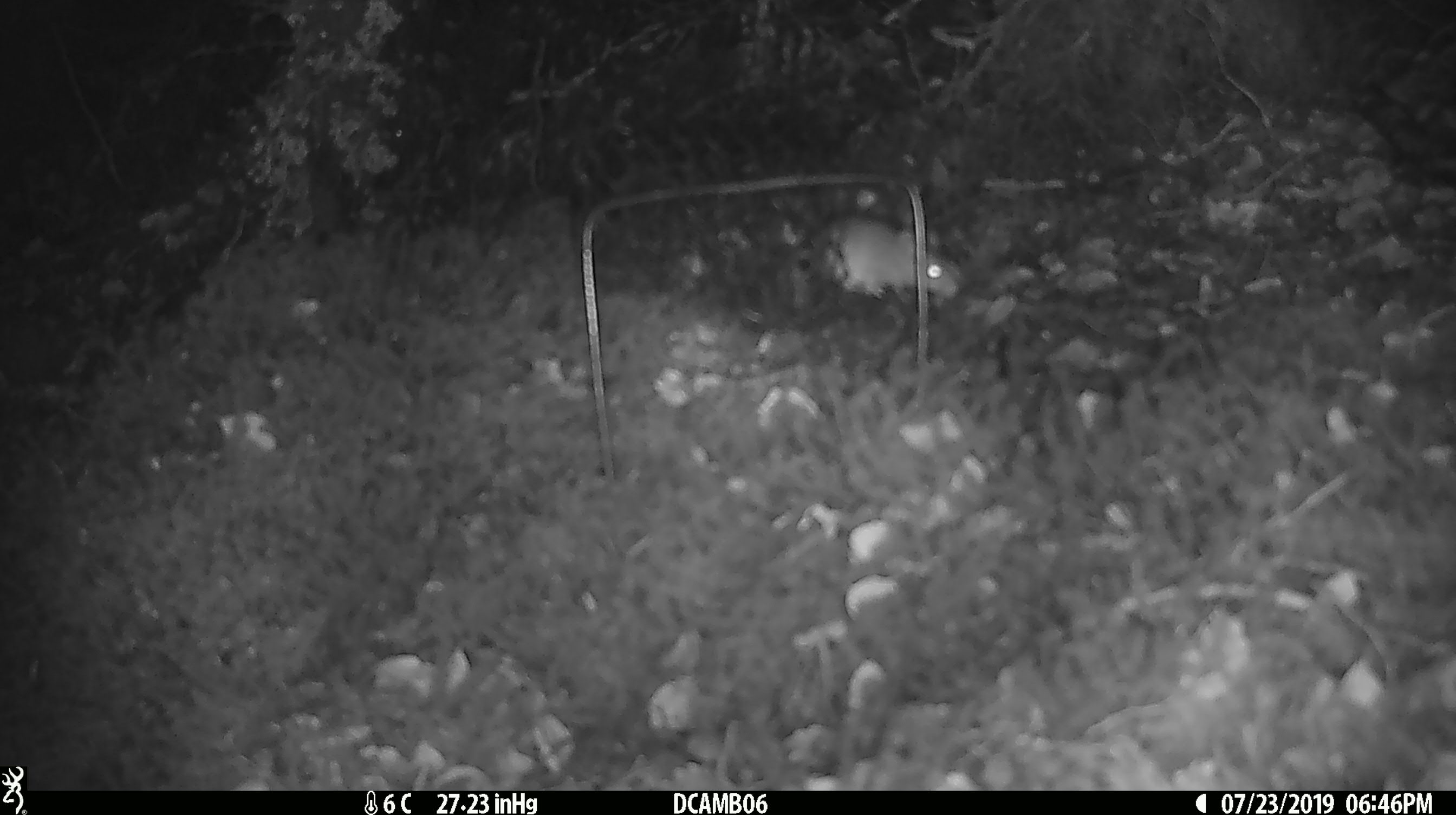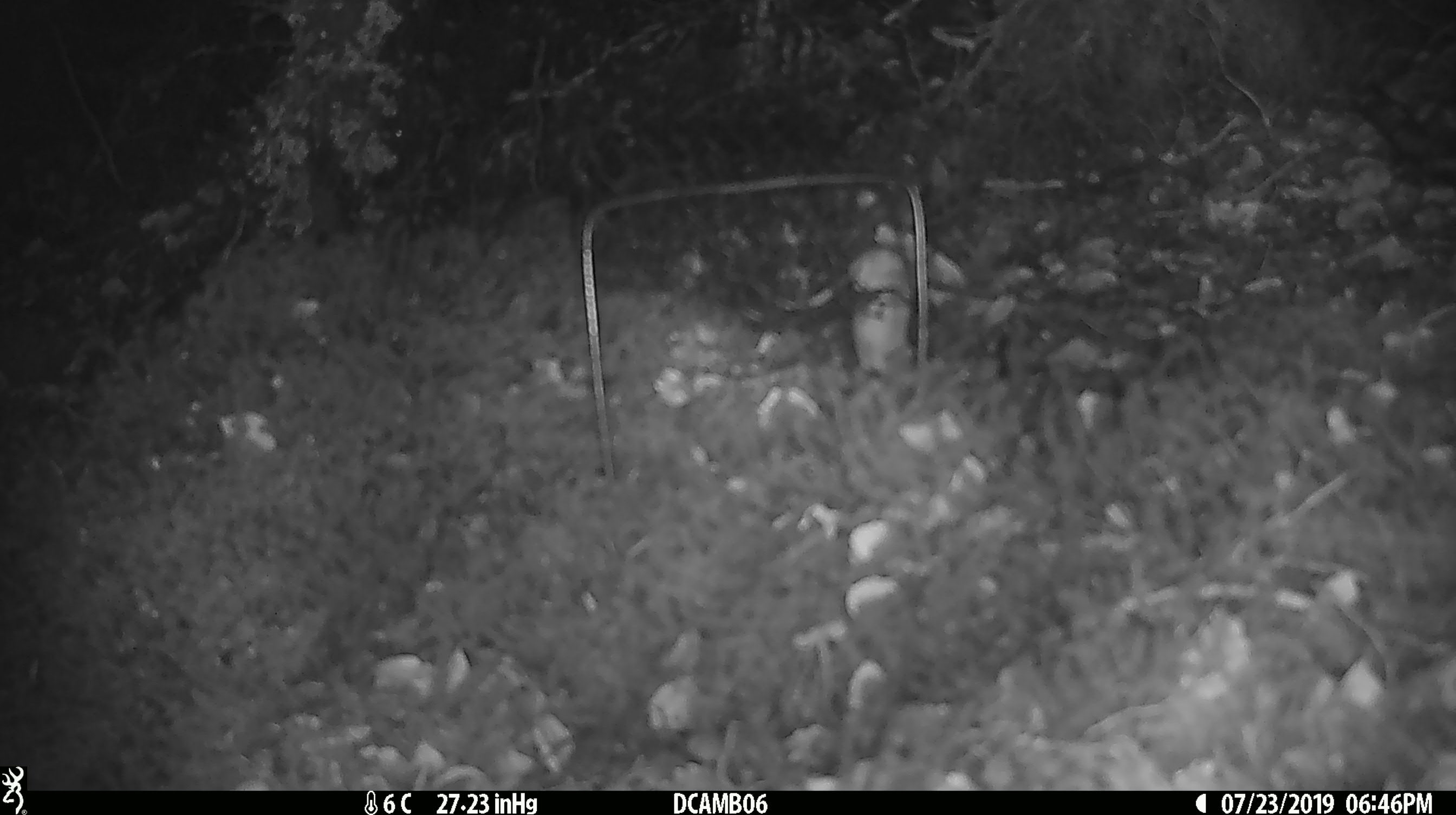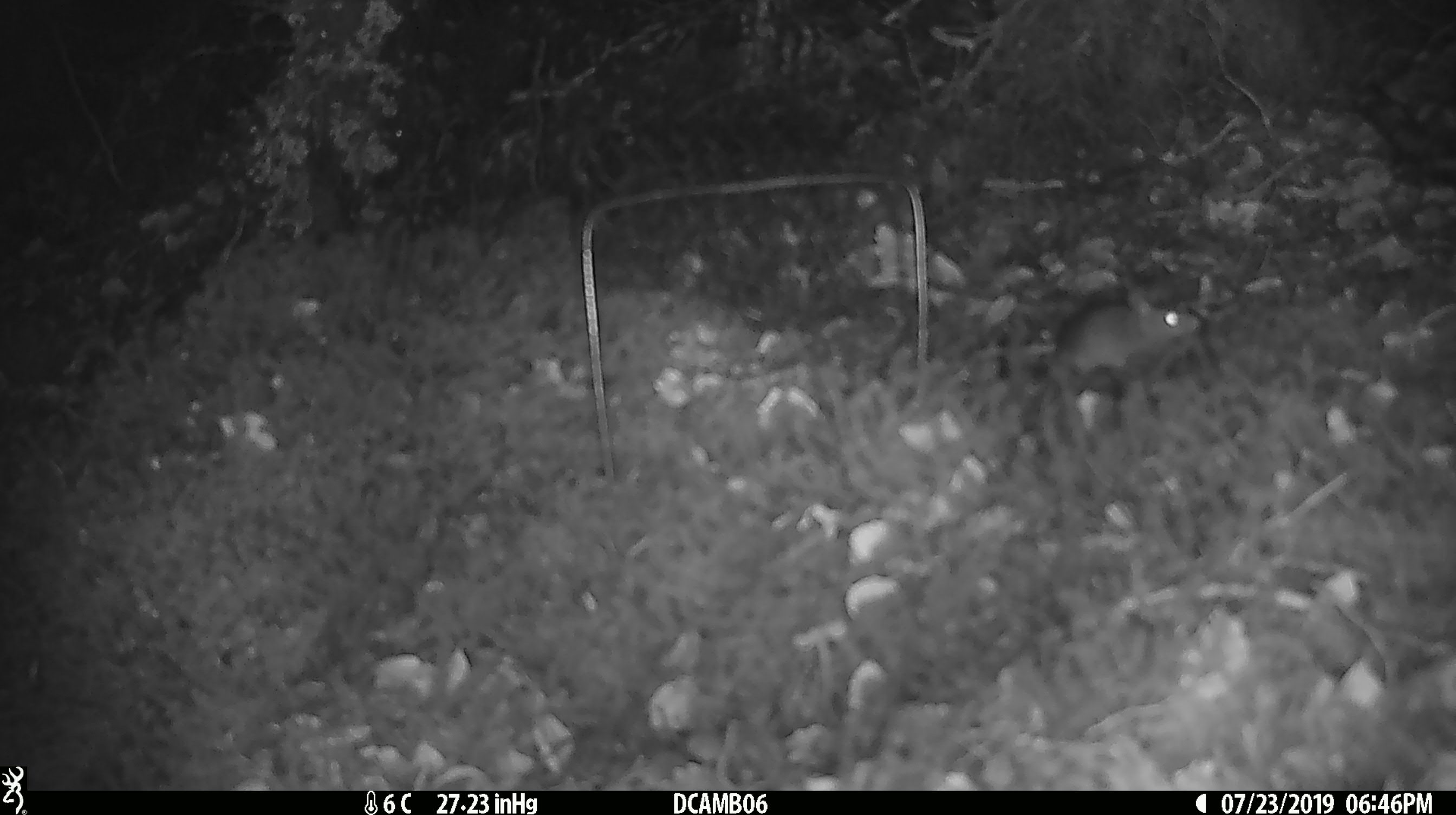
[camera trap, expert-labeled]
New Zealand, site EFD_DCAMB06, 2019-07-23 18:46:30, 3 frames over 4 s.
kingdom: Animalia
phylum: Chordata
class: Mammalia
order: Rodentia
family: Muridae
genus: Mus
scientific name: Mus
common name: mouse